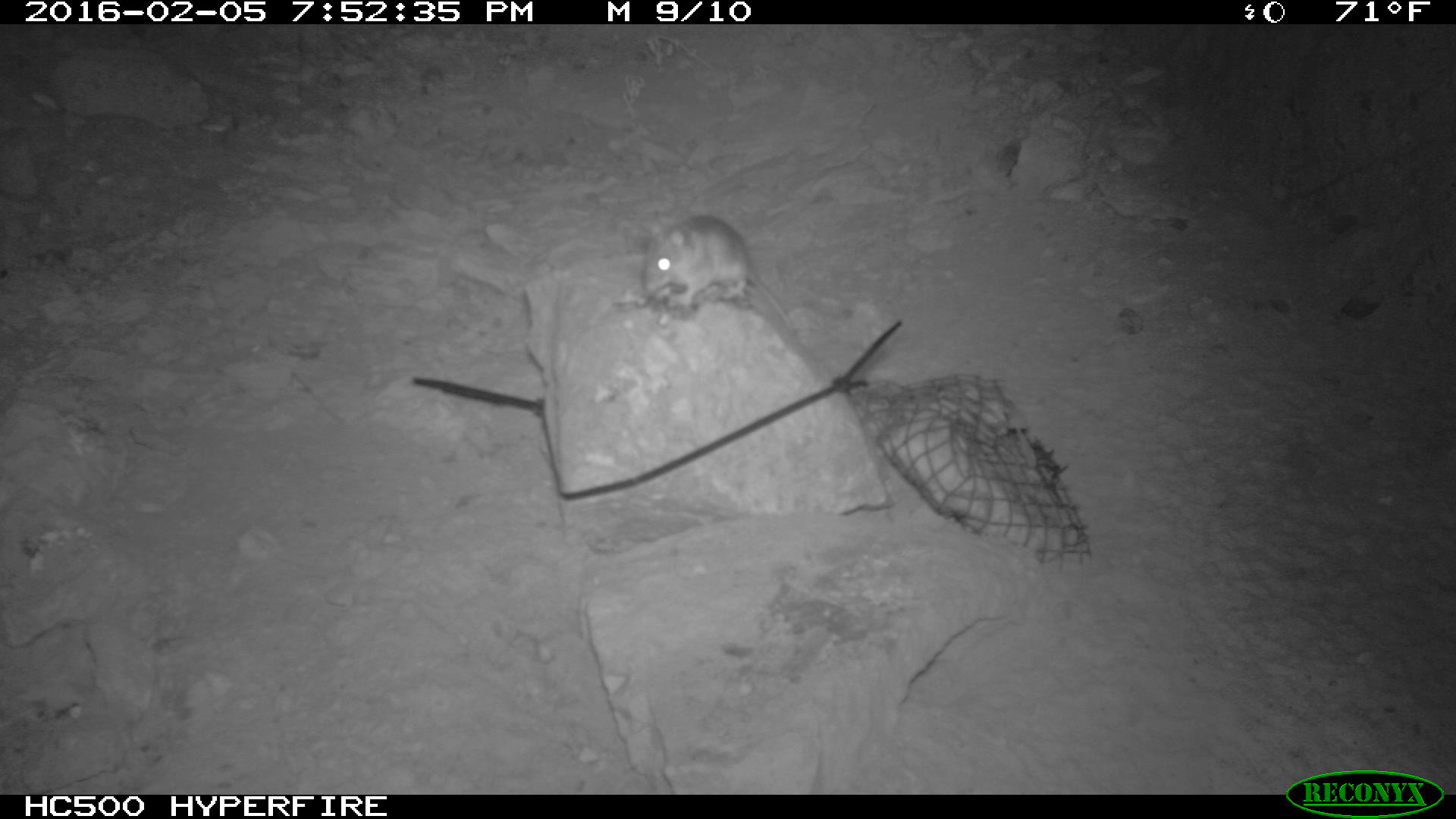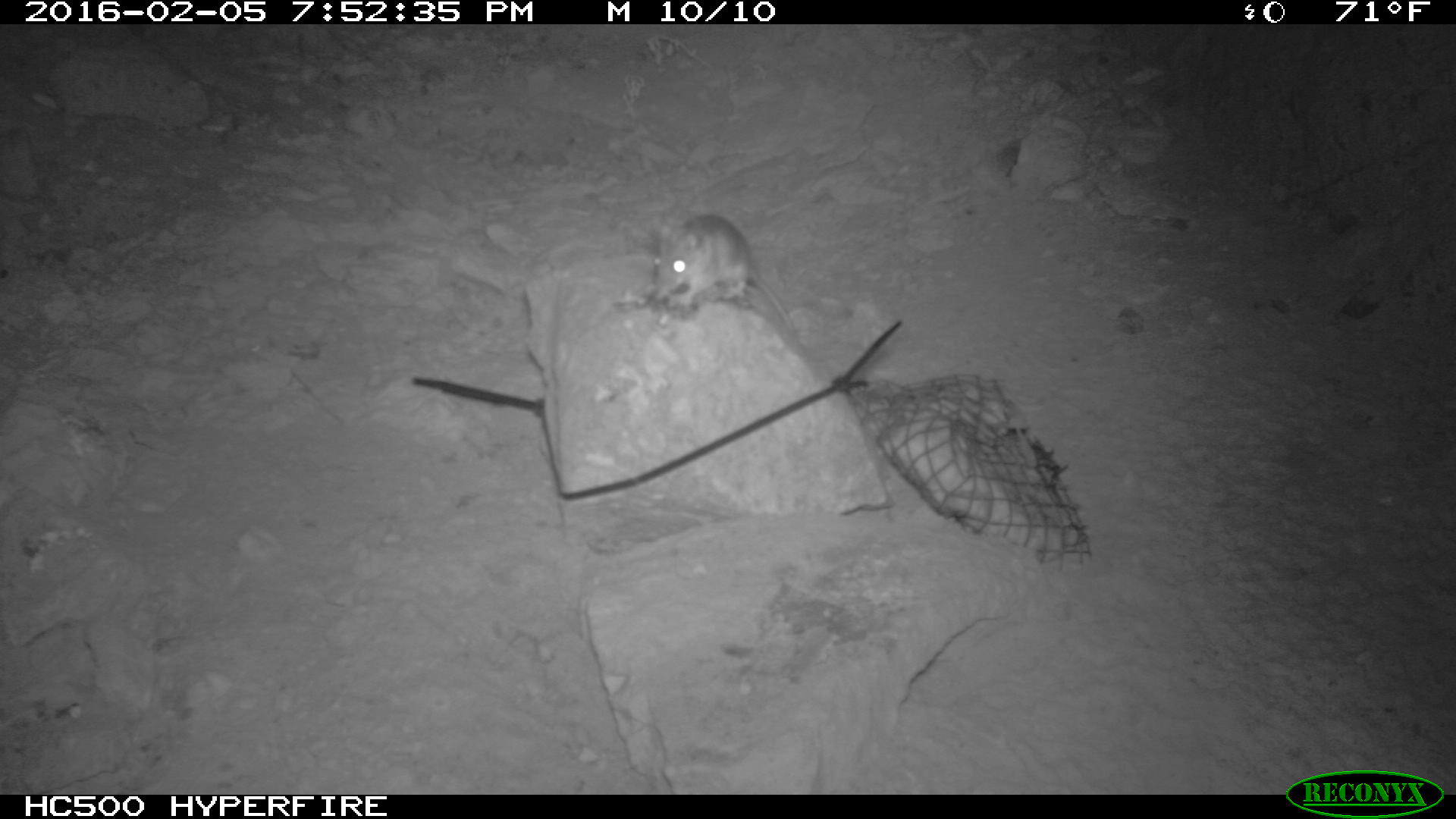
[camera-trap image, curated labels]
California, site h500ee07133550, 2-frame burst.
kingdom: Animalia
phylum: Chordata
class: Mammalia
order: Rodentia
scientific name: Rodentia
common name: rodent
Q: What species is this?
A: Rodent (Rodentia).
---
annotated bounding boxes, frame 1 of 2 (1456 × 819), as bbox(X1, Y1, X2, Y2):
rodent: bbox(642, 214, 793, 329)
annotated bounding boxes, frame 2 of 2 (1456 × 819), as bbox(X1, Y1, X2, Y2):
rodent: bbox(650, 212, 795, 340)